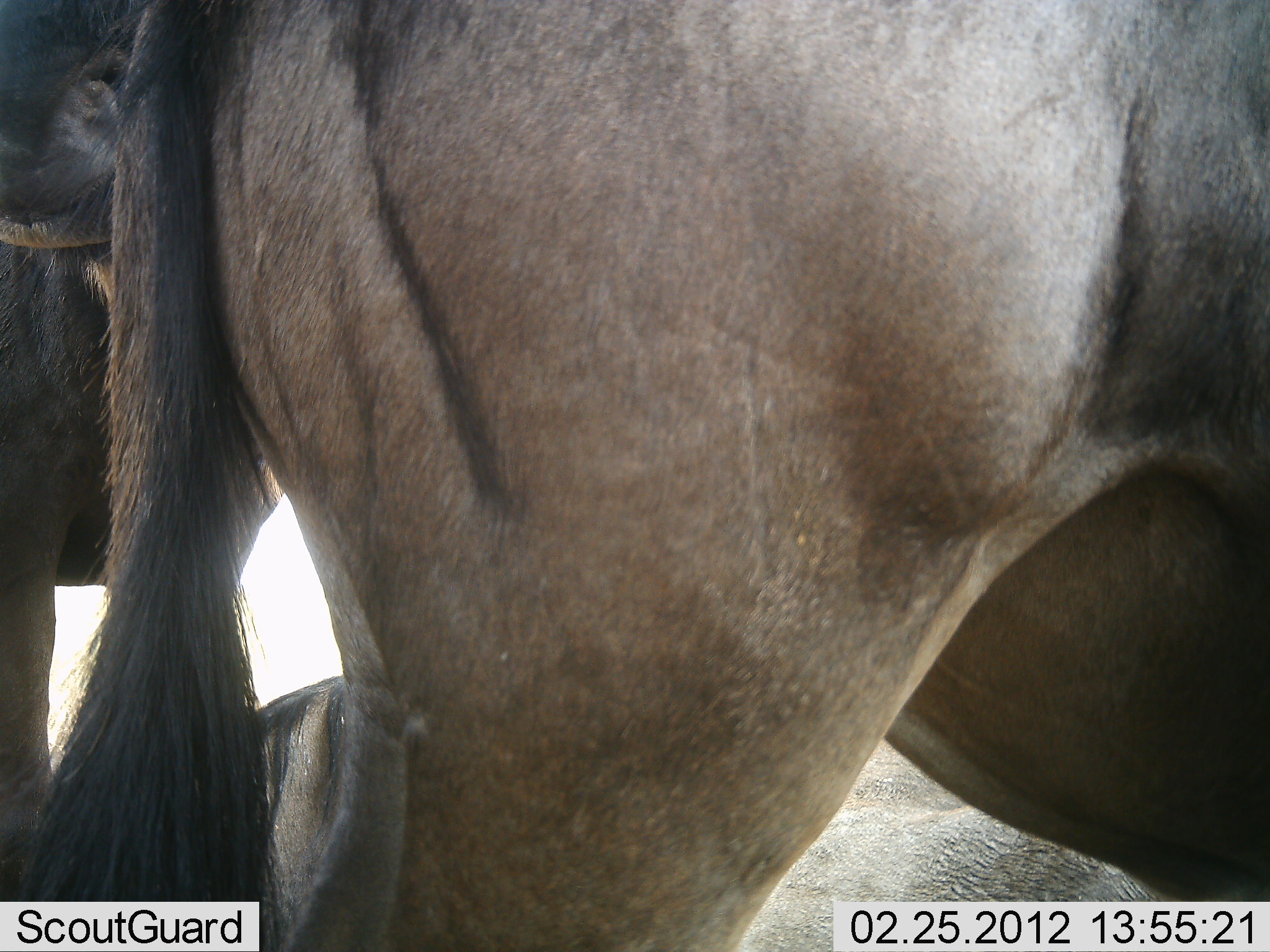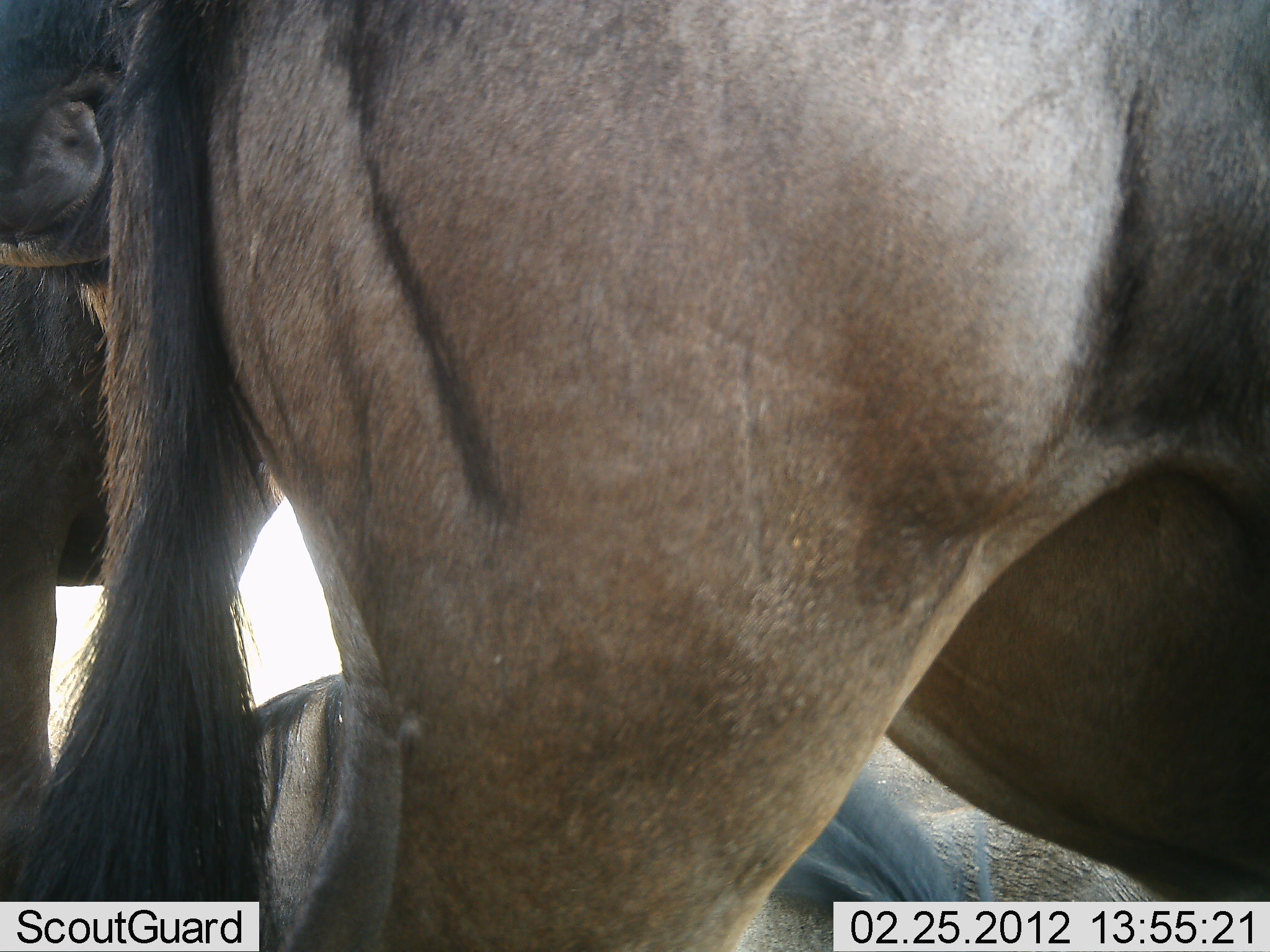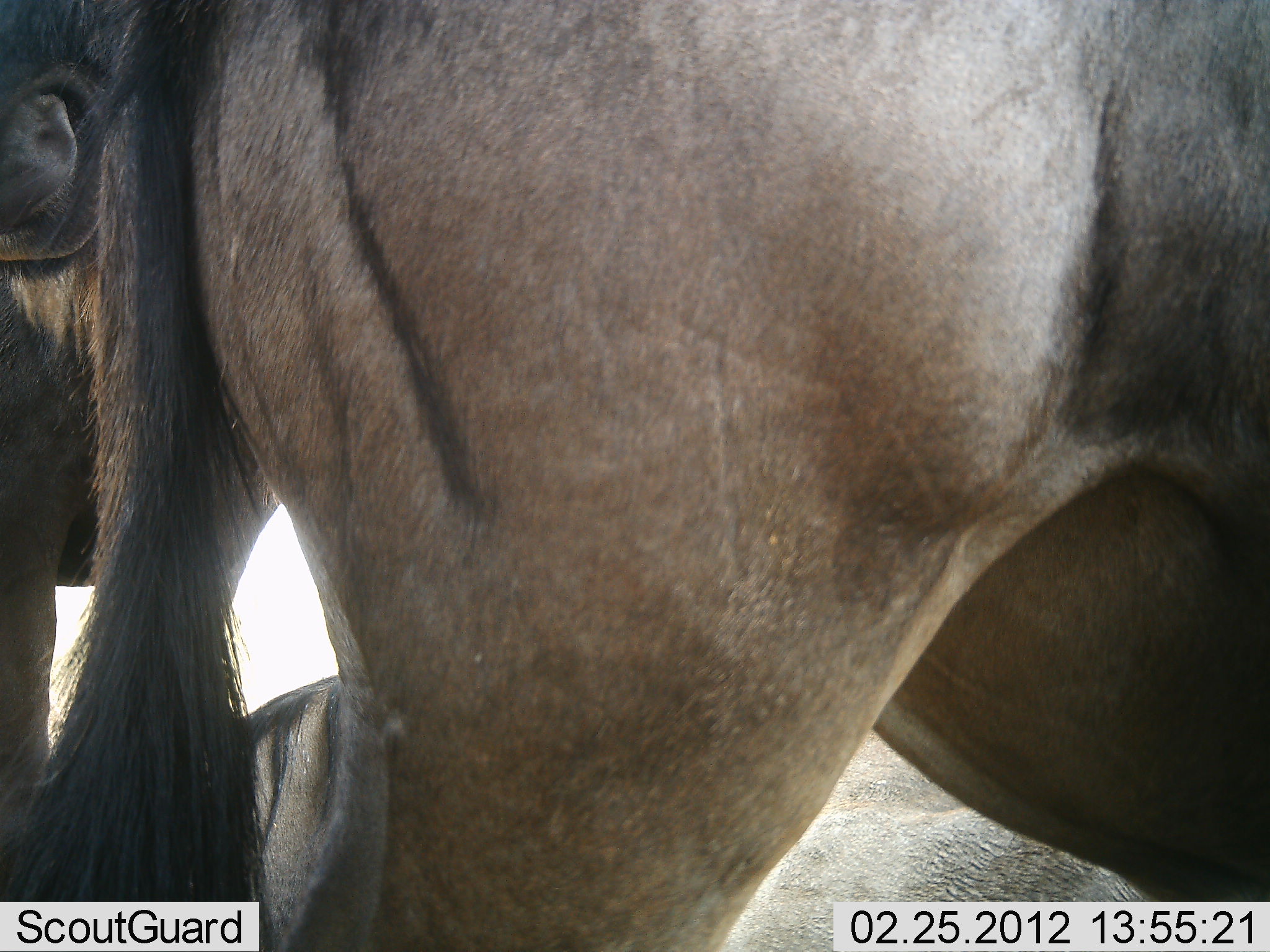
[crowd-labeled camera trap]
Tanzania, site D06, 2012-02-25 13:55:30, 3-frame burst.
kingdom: Animalia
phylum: Chordata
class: Mammalia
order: Artiodactyla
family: Bovidae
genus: Connochaetes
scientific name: Connochaetes taurinus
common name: blue wildebeest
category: wildebeest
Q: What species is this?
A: Wildebeest (blue wildebeest) (Connochaetes taurinus).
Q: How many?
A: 3.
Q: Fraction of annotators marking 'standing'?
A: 73%.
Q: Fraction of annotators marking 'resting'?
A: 67%.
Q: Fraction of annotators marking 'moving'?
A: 0%.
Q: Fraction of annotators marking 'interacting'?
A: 7%.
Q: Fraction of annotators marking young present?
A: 0%.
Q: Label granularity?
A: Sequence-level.